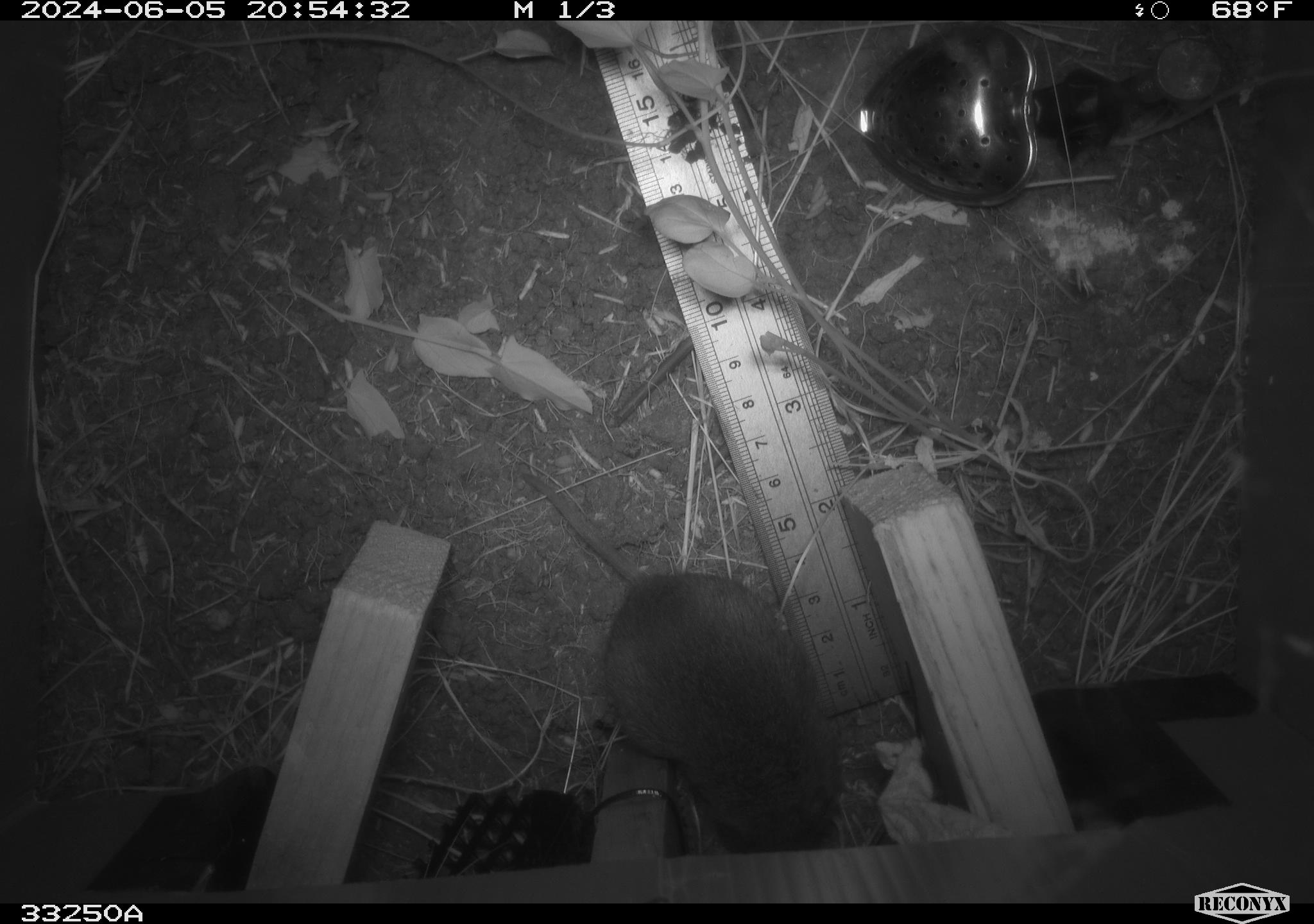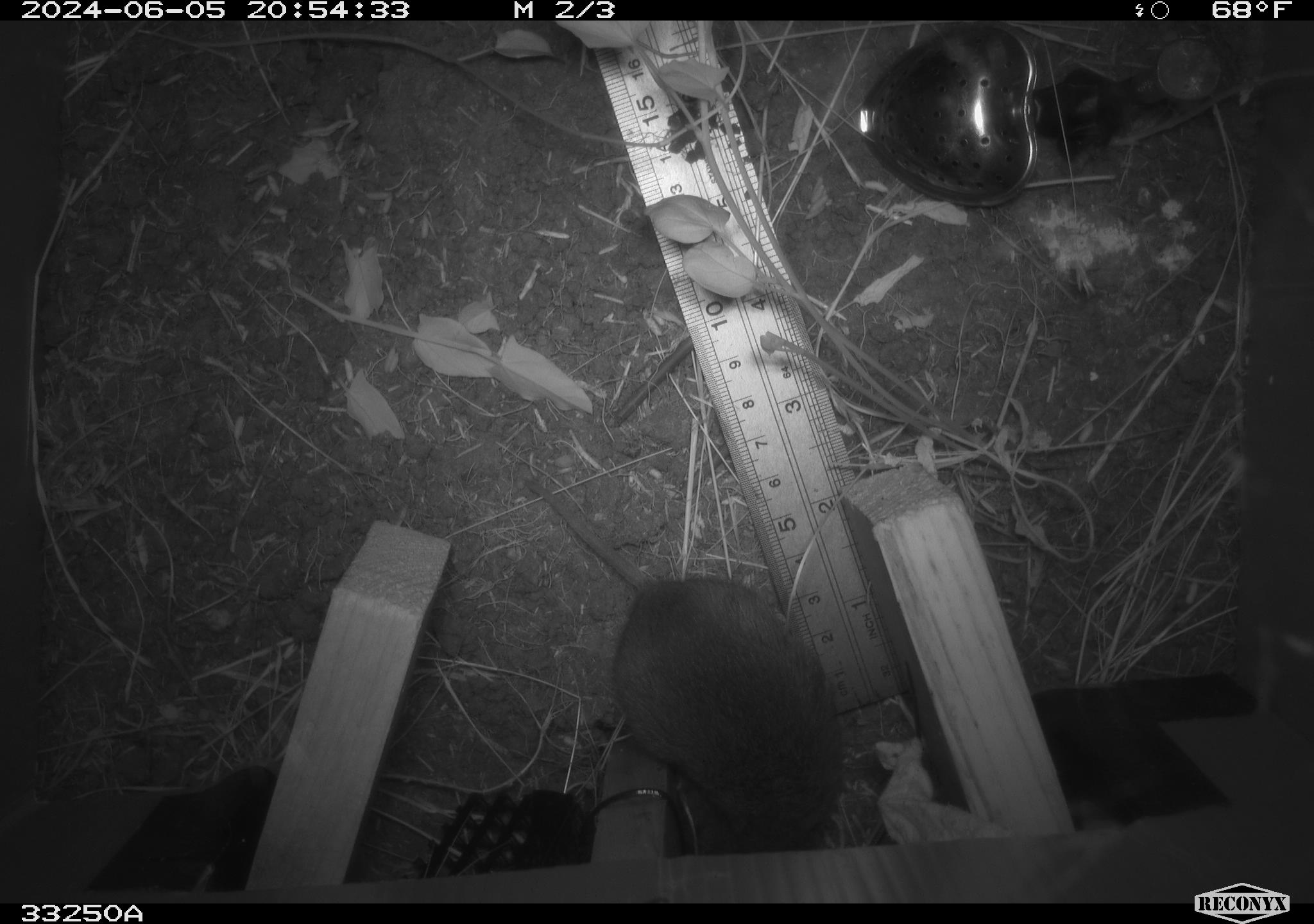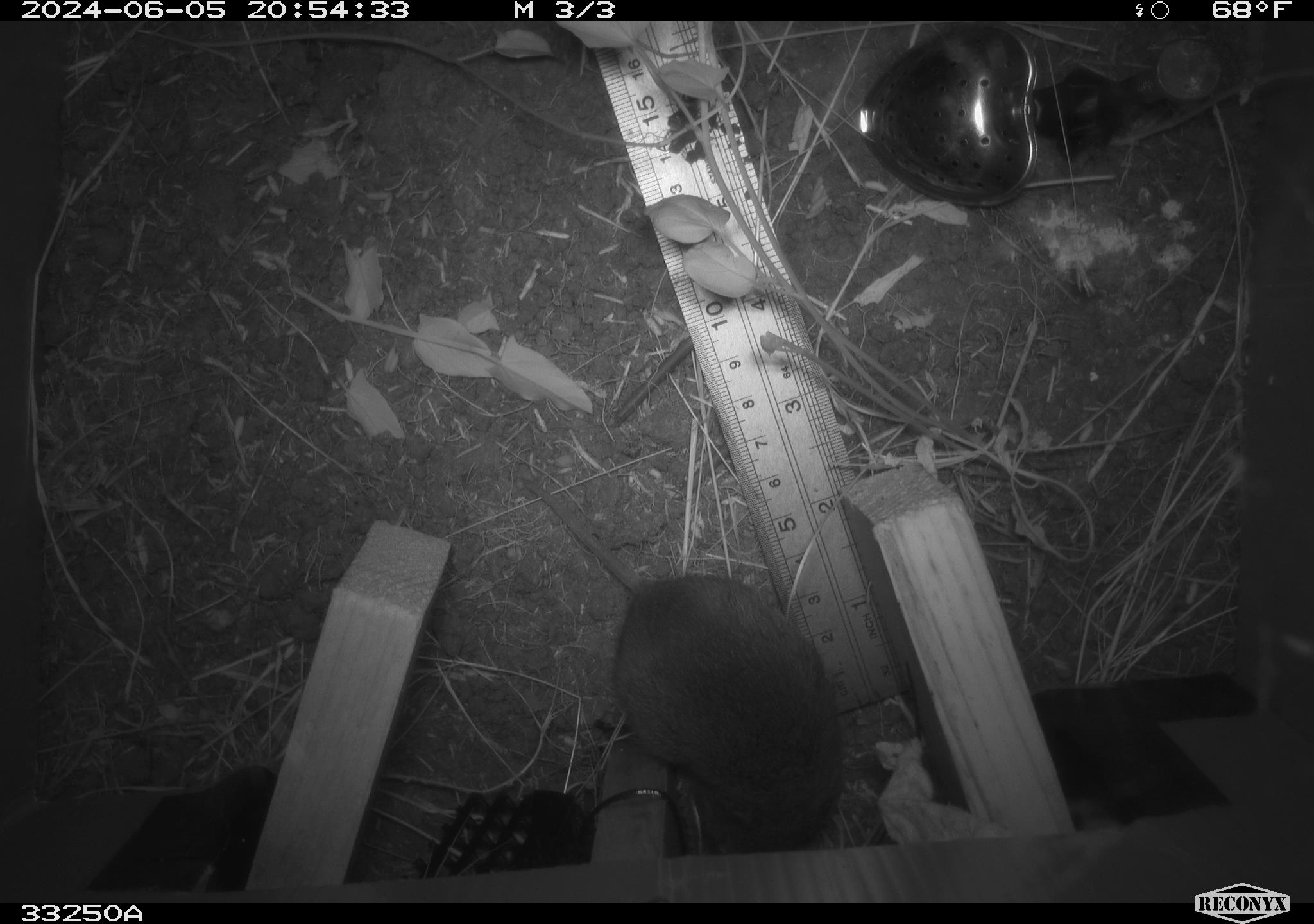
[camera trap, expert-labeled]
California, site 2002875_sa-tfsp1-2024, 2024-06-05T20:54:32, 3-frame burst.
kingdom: Animalia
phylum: Chordata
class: Mammalia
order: Rodentia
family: Cricetidae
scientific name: Arvicolinae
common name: voles, lemmings, and muskrats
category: arvicolinae subfamily